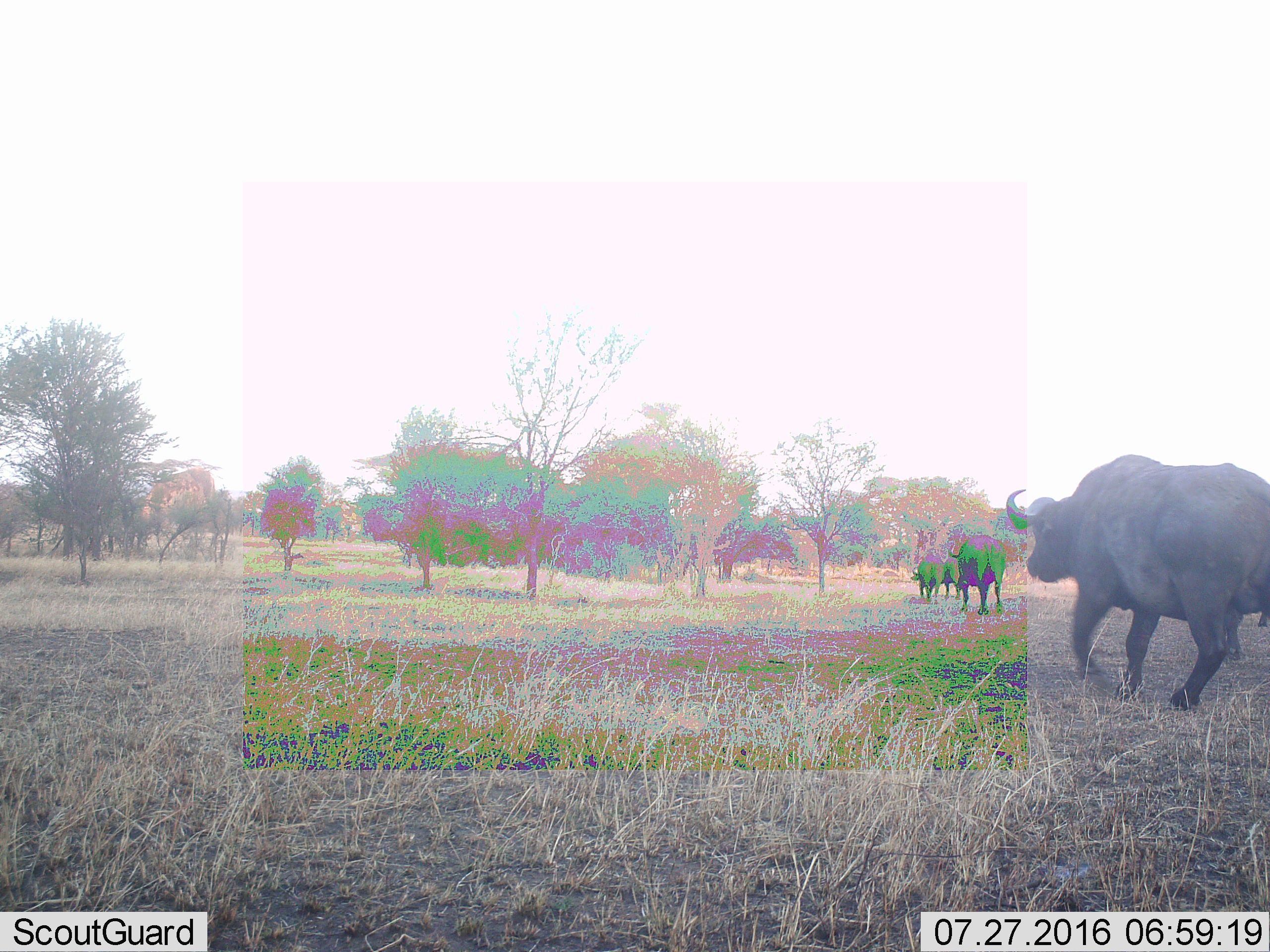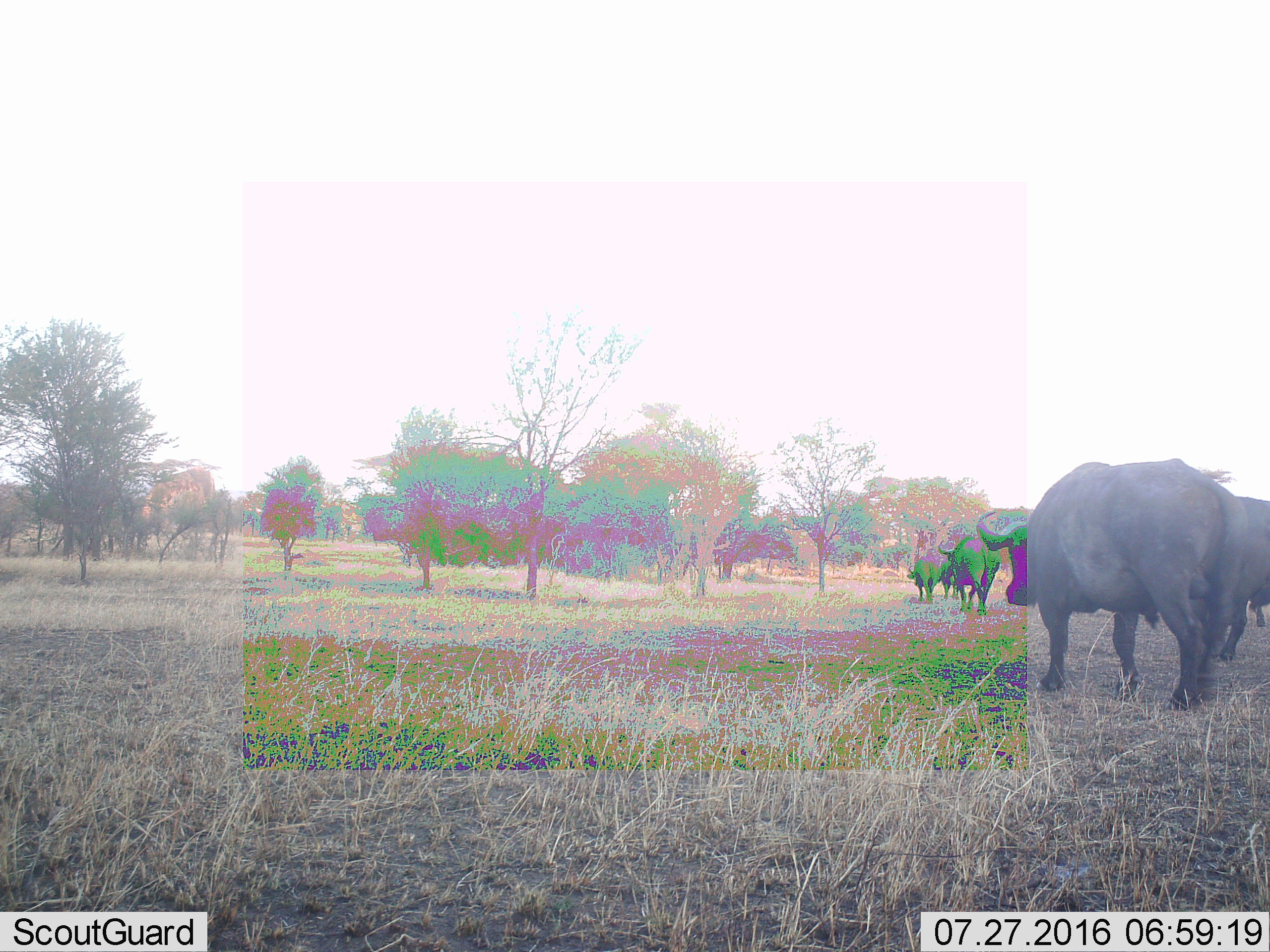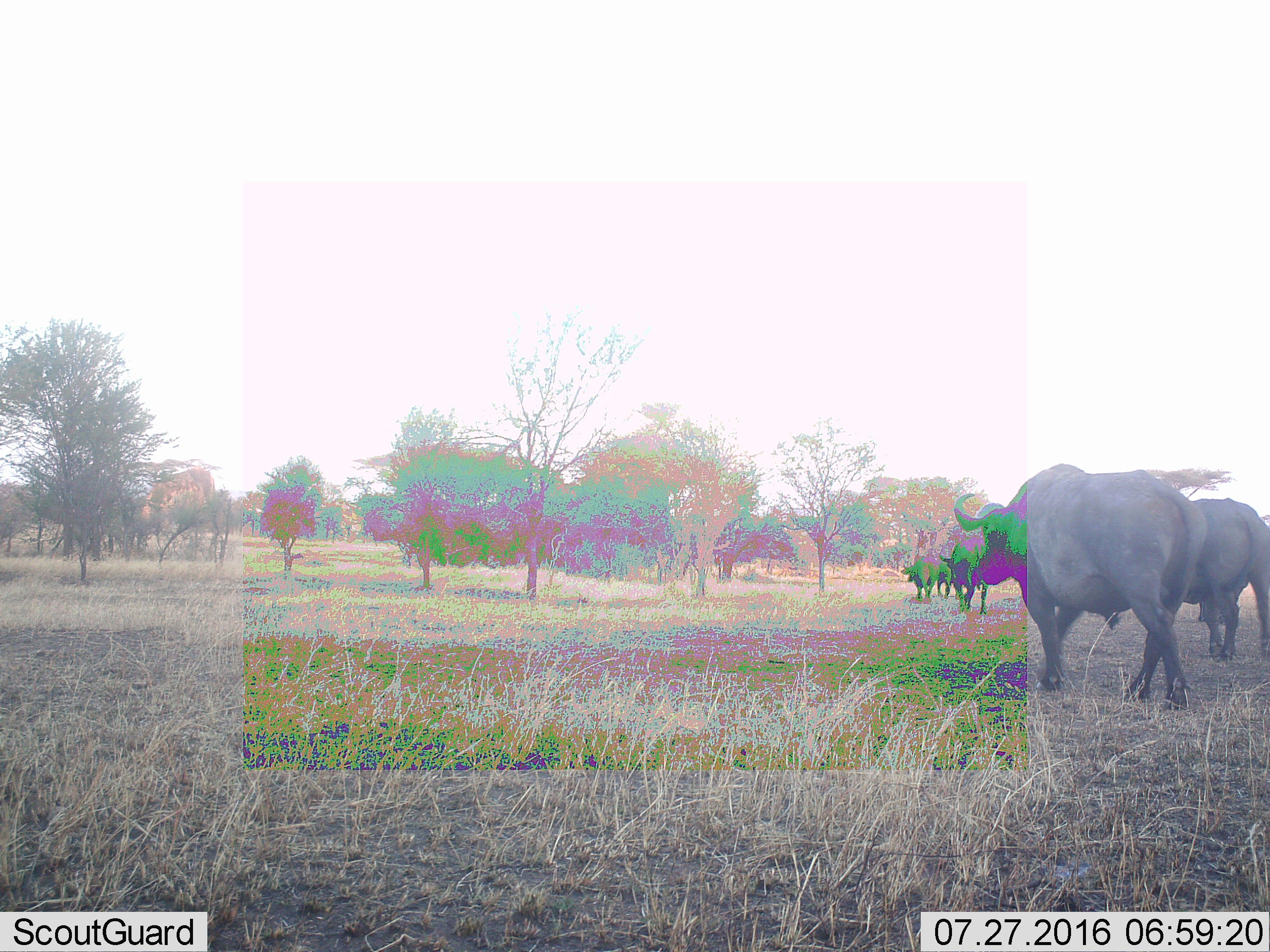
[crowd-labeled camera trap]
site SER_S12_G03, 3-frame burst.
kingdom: Animalia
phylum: Chordata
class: Mammalia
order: Artiodactyla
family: Bovidae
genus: Syncerus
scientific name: Syncerus caffer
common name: african buffalo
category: buffalo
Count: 5.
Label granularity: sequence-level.